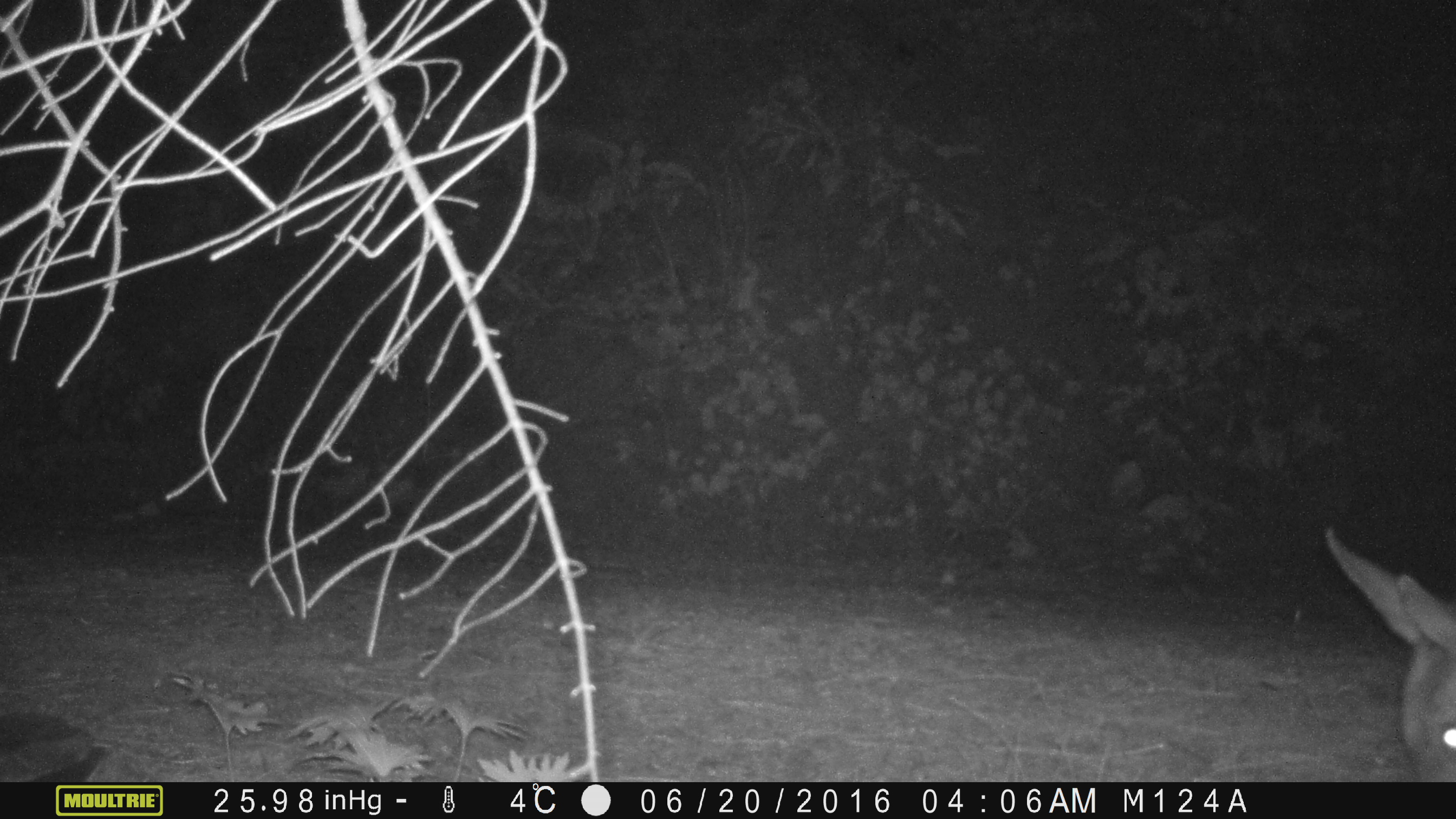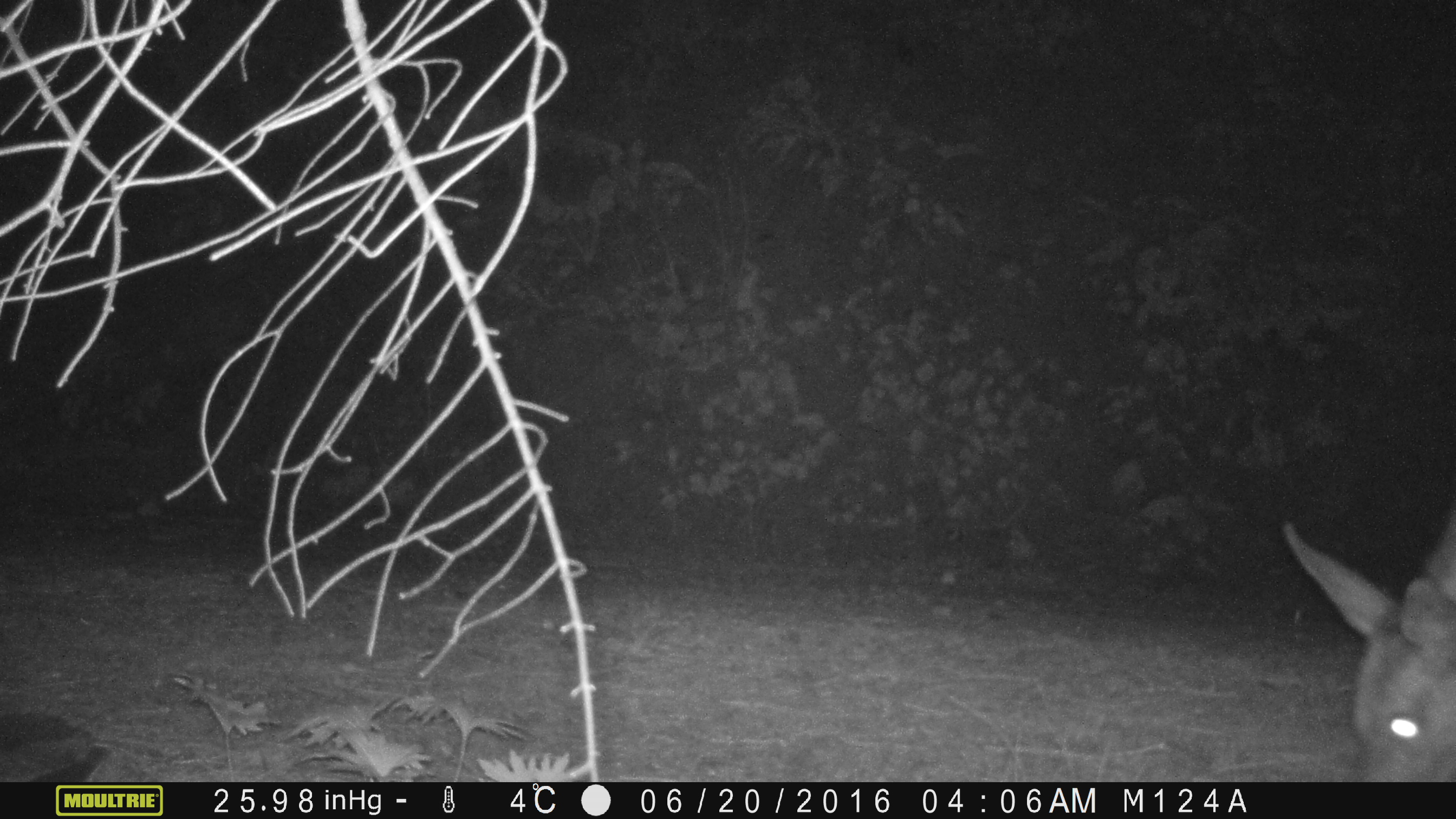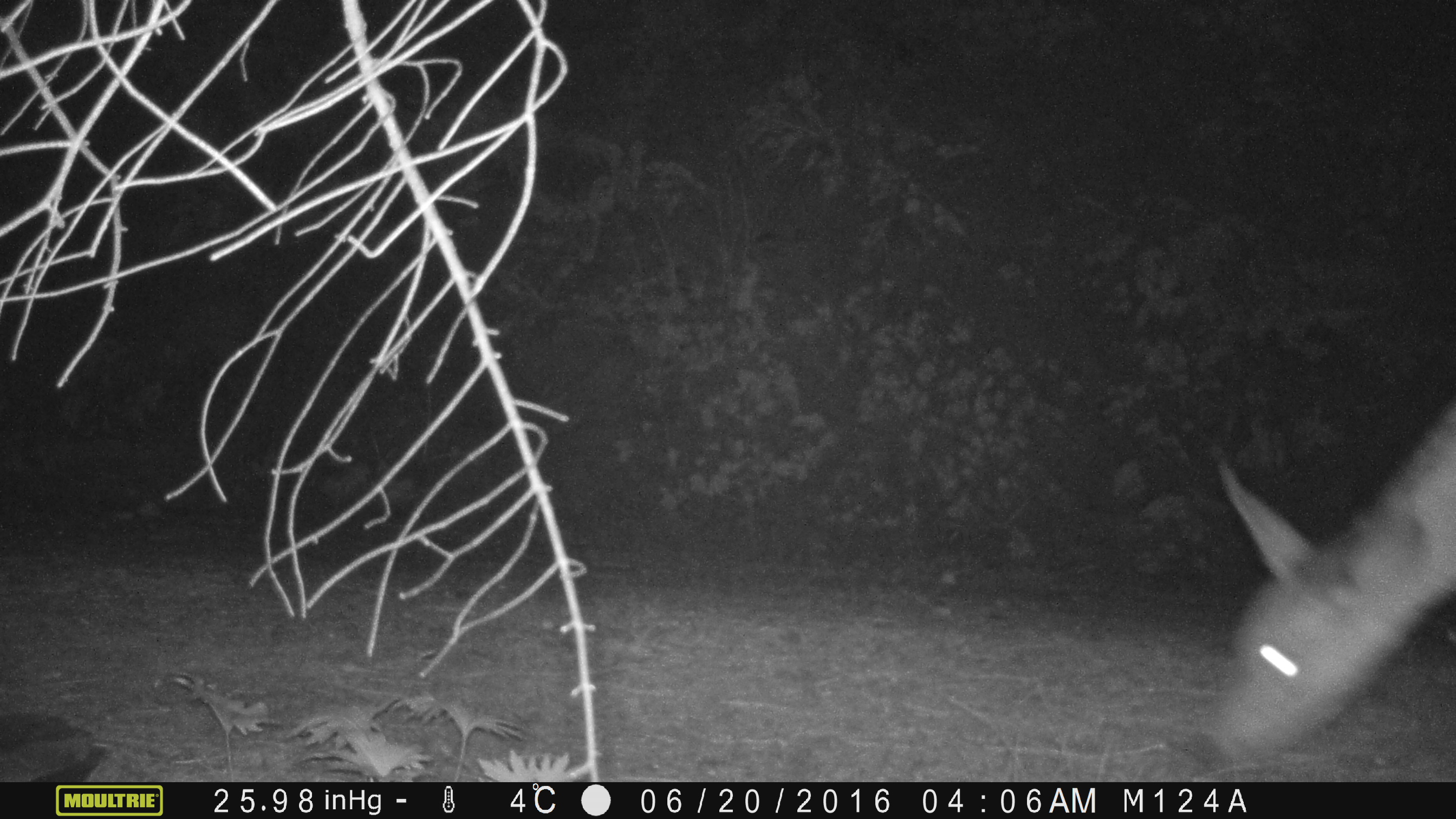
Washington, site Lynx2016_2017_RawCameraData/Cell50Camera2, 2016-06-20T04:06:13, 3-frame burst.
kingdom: Animalia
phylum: Chordata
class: Mammalia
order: Artiodactyla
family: Cervidae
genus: Odocoileus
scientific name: Odocoileus hemionus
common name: mule deer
Odocoileus hemionus (mule deer). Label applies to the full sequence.